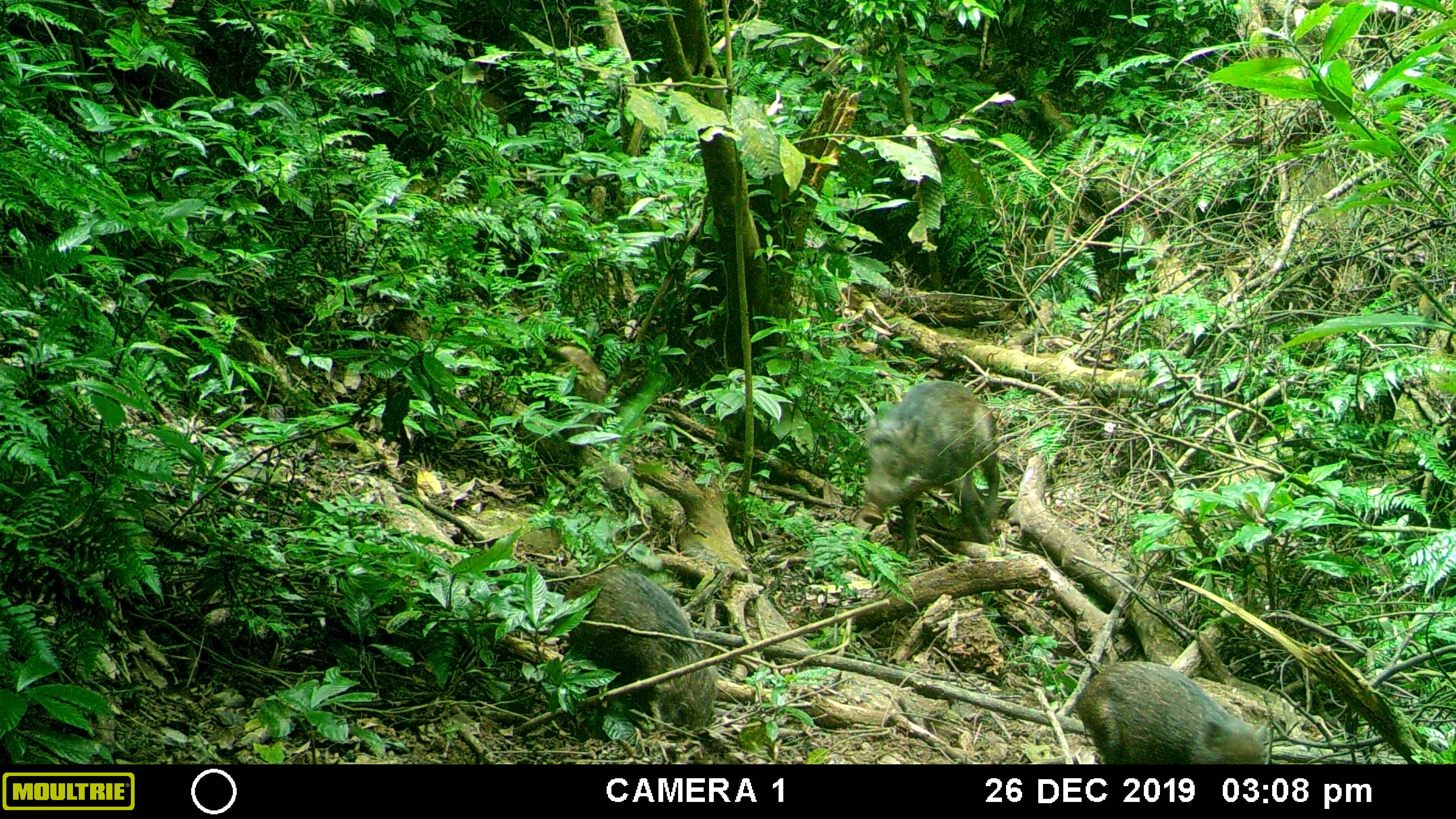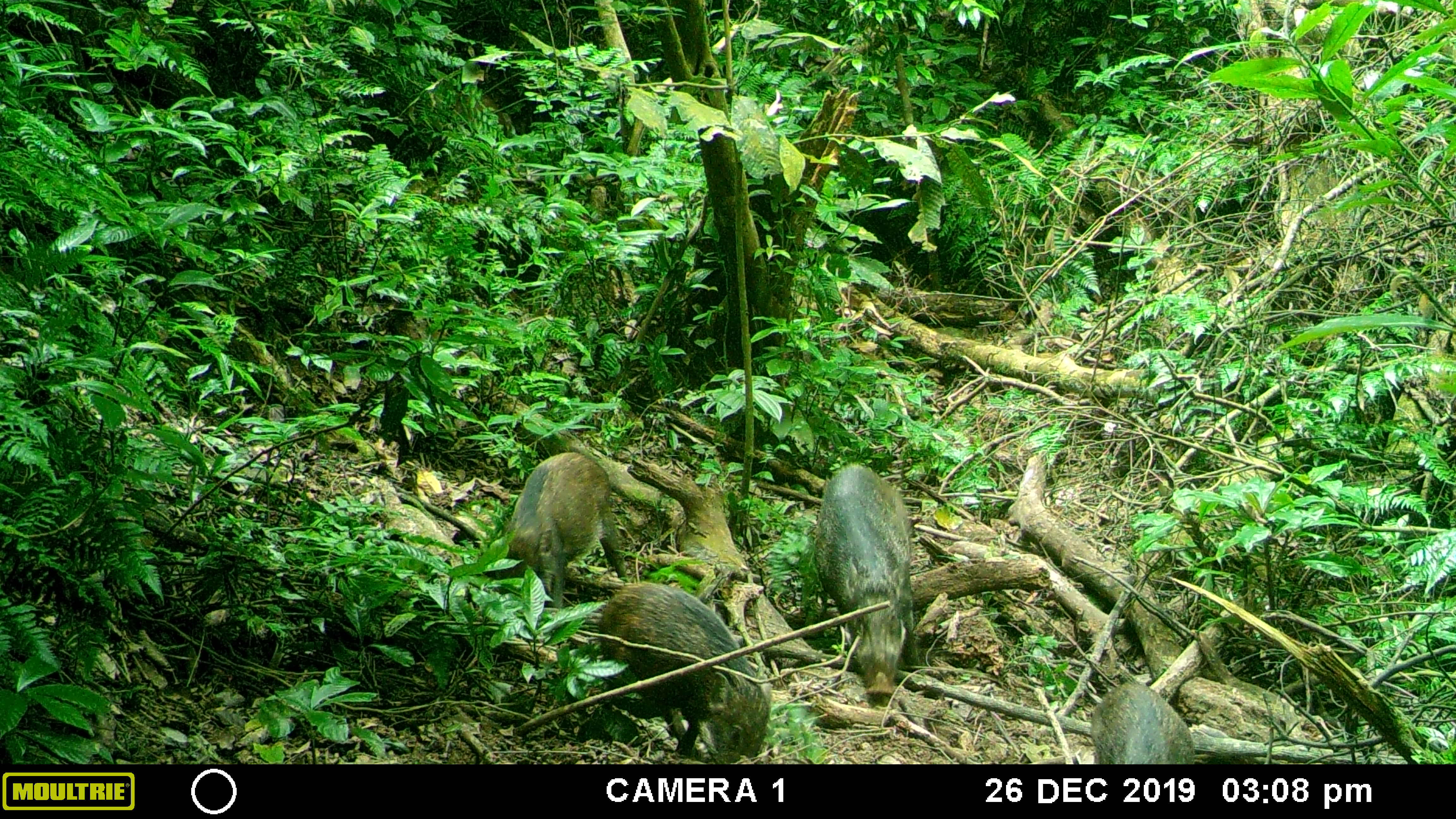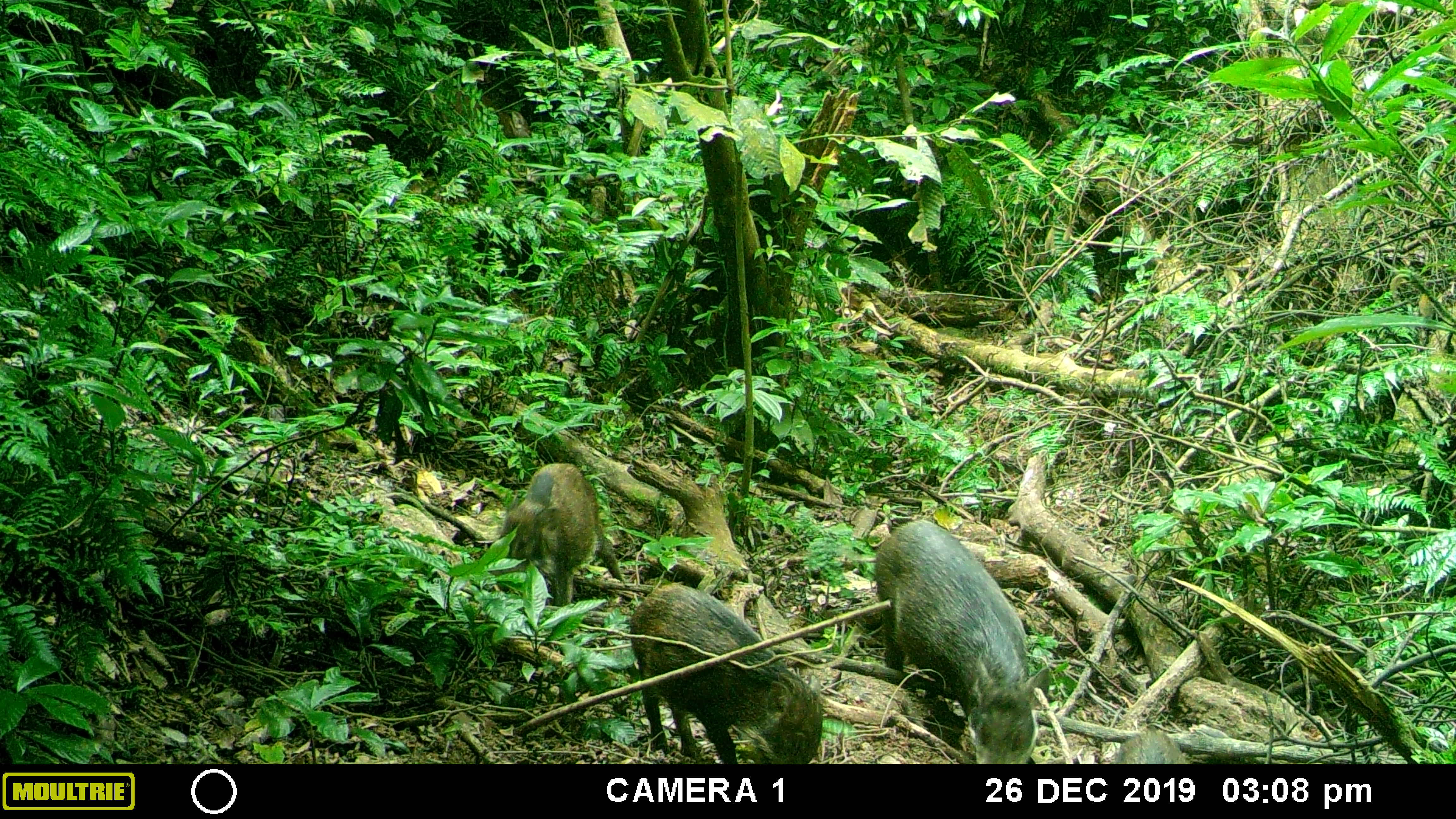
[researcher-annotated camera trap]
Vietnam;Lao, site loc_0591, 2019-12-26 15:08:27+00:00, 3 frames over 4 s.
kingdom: Animalia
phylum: Chordata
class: Mammalia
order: Artiodactyla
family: Suidae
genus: Sus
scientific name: Sus scrofa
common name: eurasian wild pig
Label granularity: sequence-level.